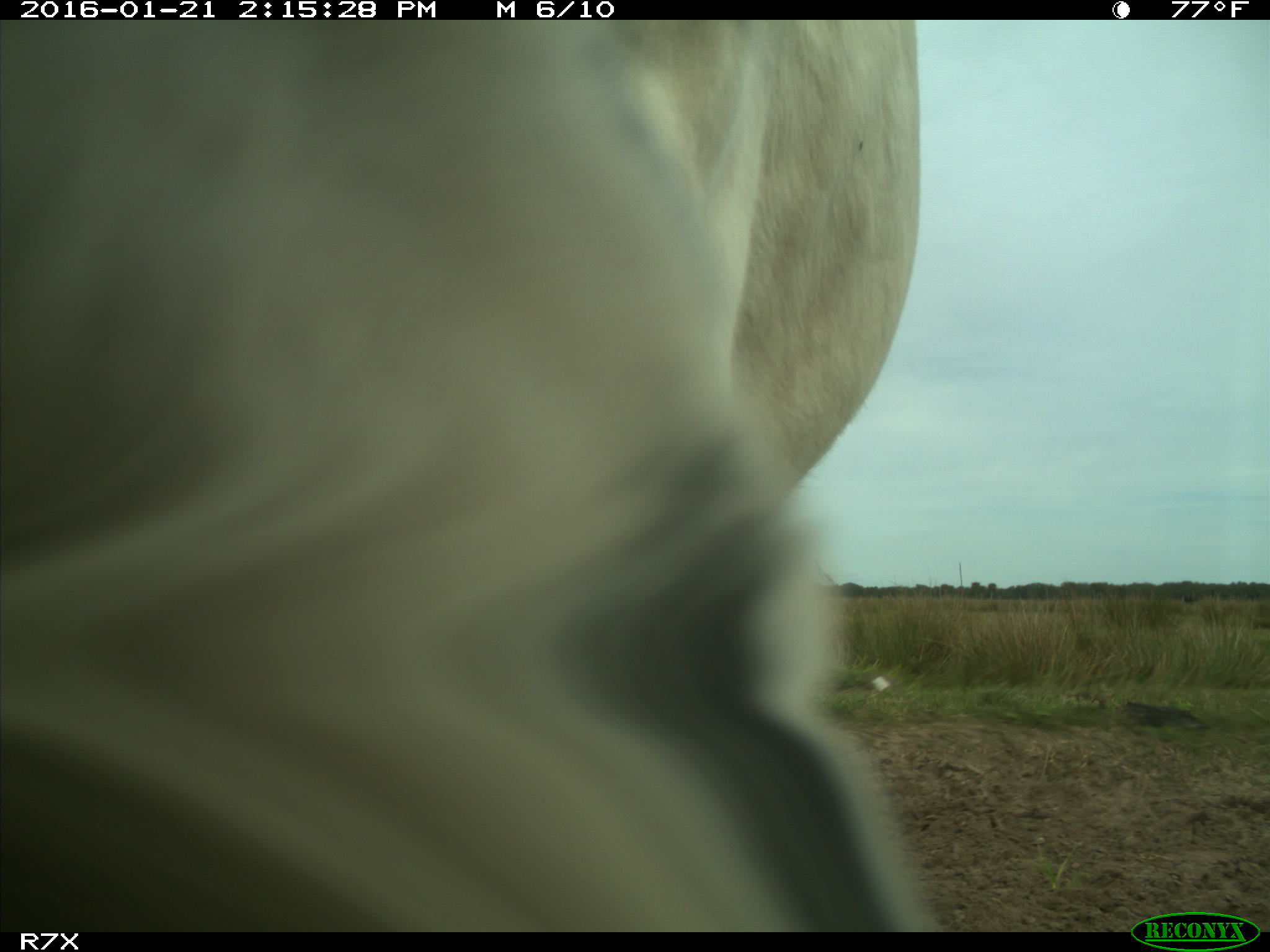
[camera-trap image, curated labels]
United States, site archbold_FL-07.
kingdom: Animalia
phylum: Chordata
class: Mammalia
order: Artiodactyla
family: Bovidae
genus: Bos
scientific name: Bos taurus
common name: domestic cow